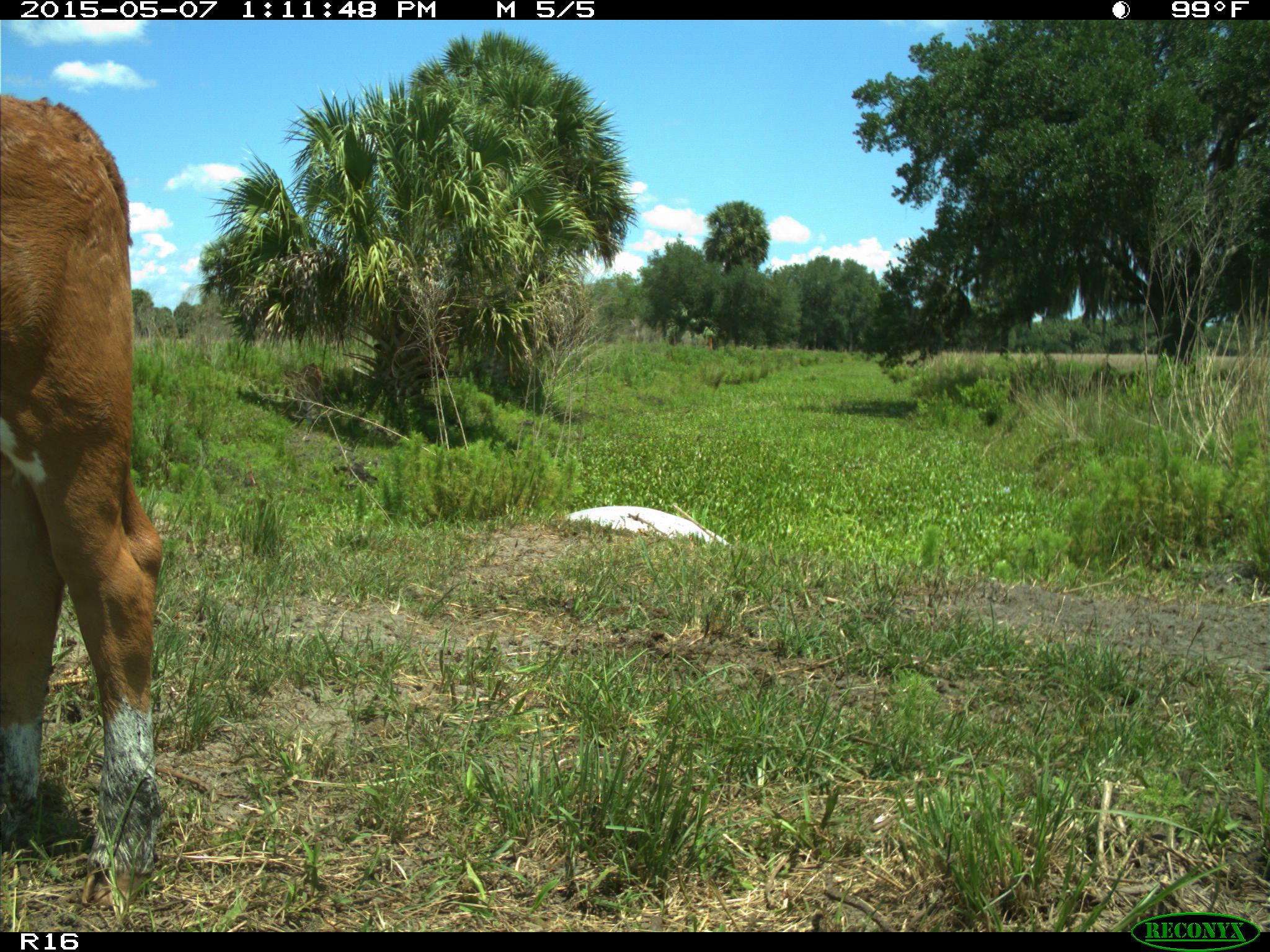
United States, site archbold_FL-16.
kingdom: Animalia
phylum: Chordata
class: Mammalia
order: Artiodactyla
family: Bovidae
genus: Bos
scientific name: Bos taurus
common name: domestic cow